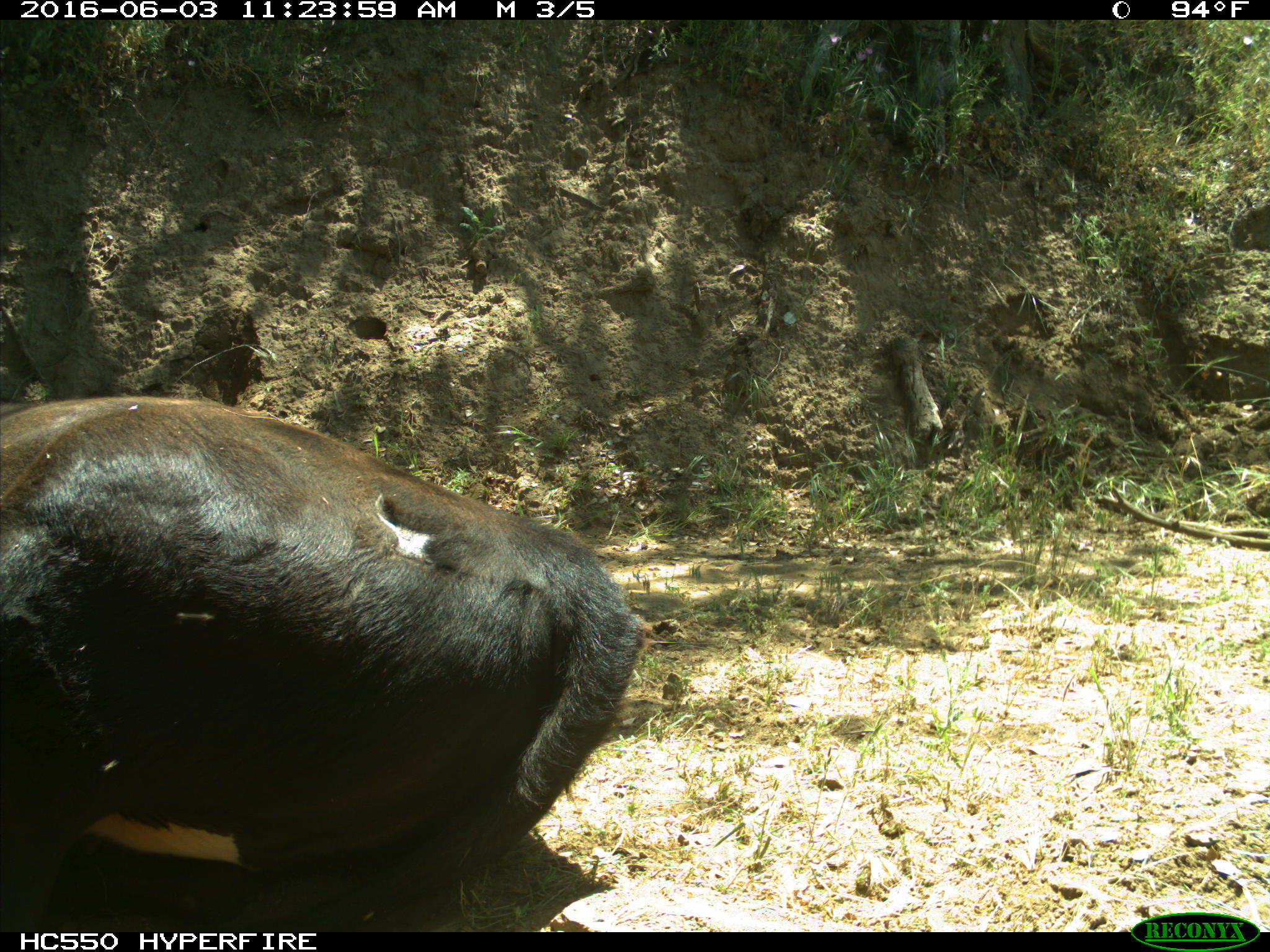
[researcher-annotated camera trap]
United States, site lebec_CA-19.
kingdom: Animalia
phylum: Chordata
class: Mammalia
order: Artiodactyla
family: Bovidae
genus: Bos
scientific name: Bos taurus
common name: domestic cow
Bos taurus (domestic cow).